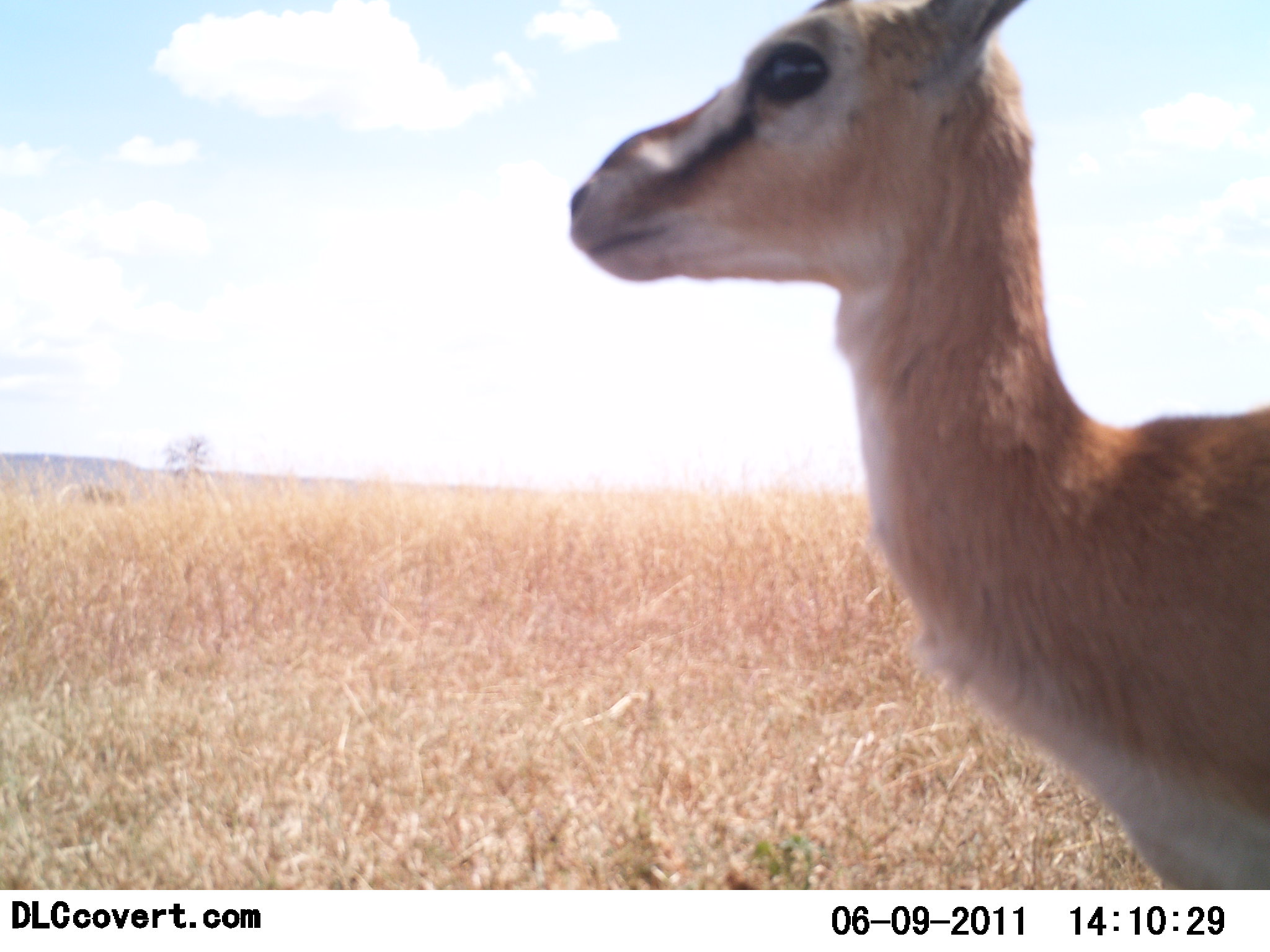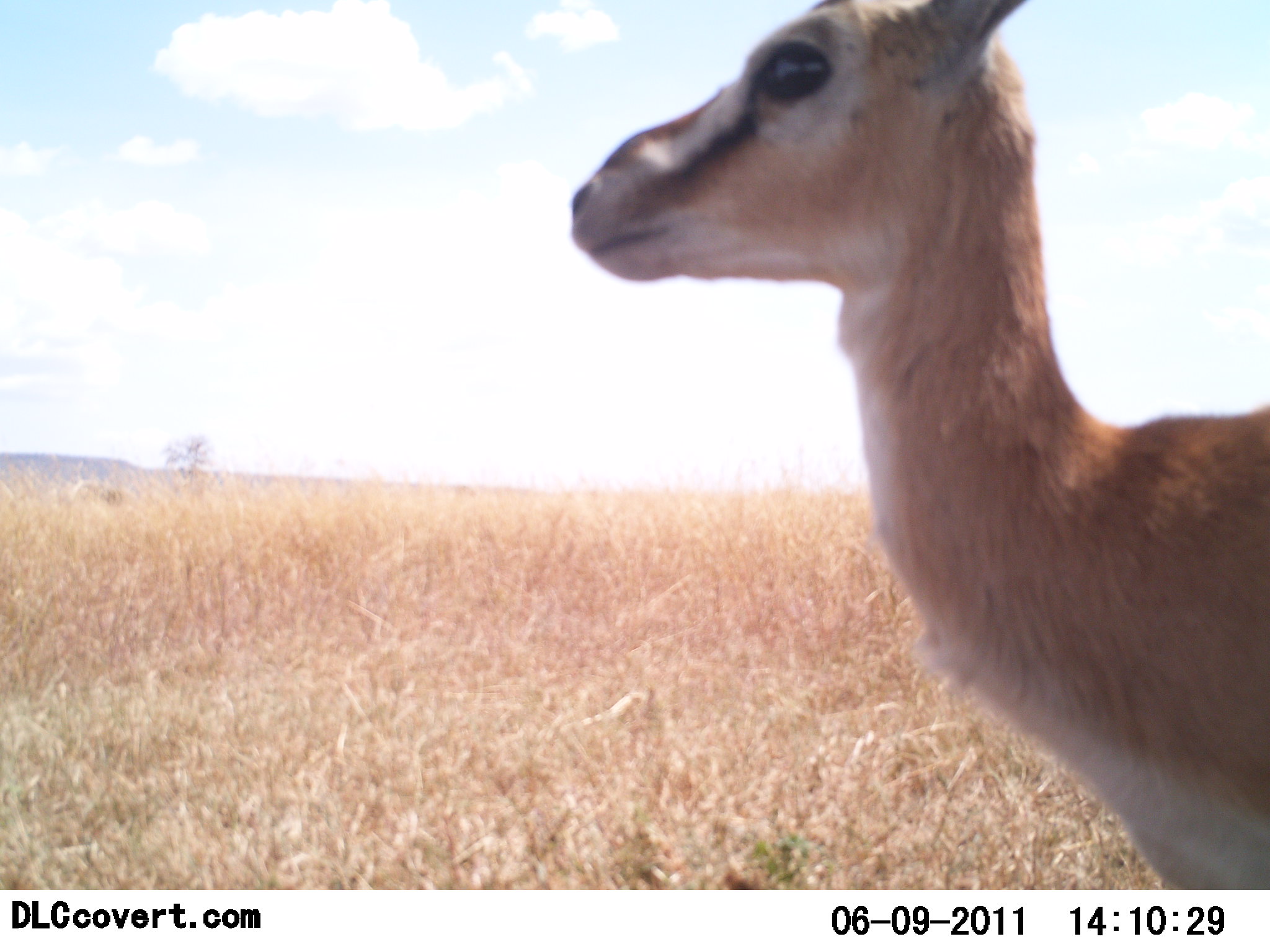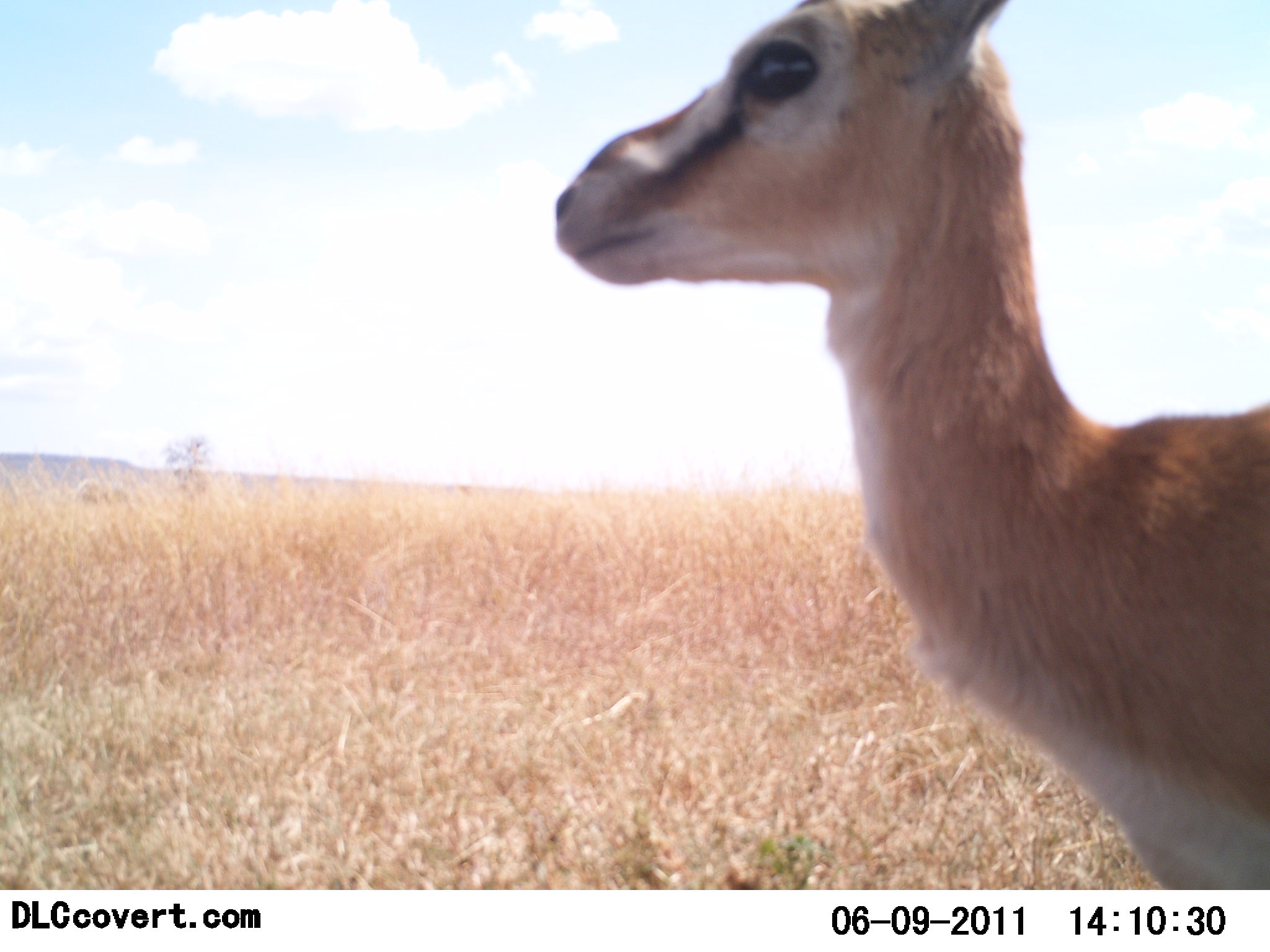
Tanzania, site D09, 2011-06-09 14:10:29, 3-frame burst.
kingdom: Animalia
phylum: Chordata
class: Mammalia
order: Artiodactyla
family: Bovidae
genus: Eudorcas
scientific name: Eudorcas thomsonii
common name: thomson's gazelle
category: gazellethomsons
Gazellethomsons (thomson's gazelle) (Eudorcas thomsonii), count 1. Behavior (volunteer vote fractions): standing 90%, resting 0%, moving 10%, interacting 0%. Young present (vote fraction): 10%. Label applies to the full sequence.